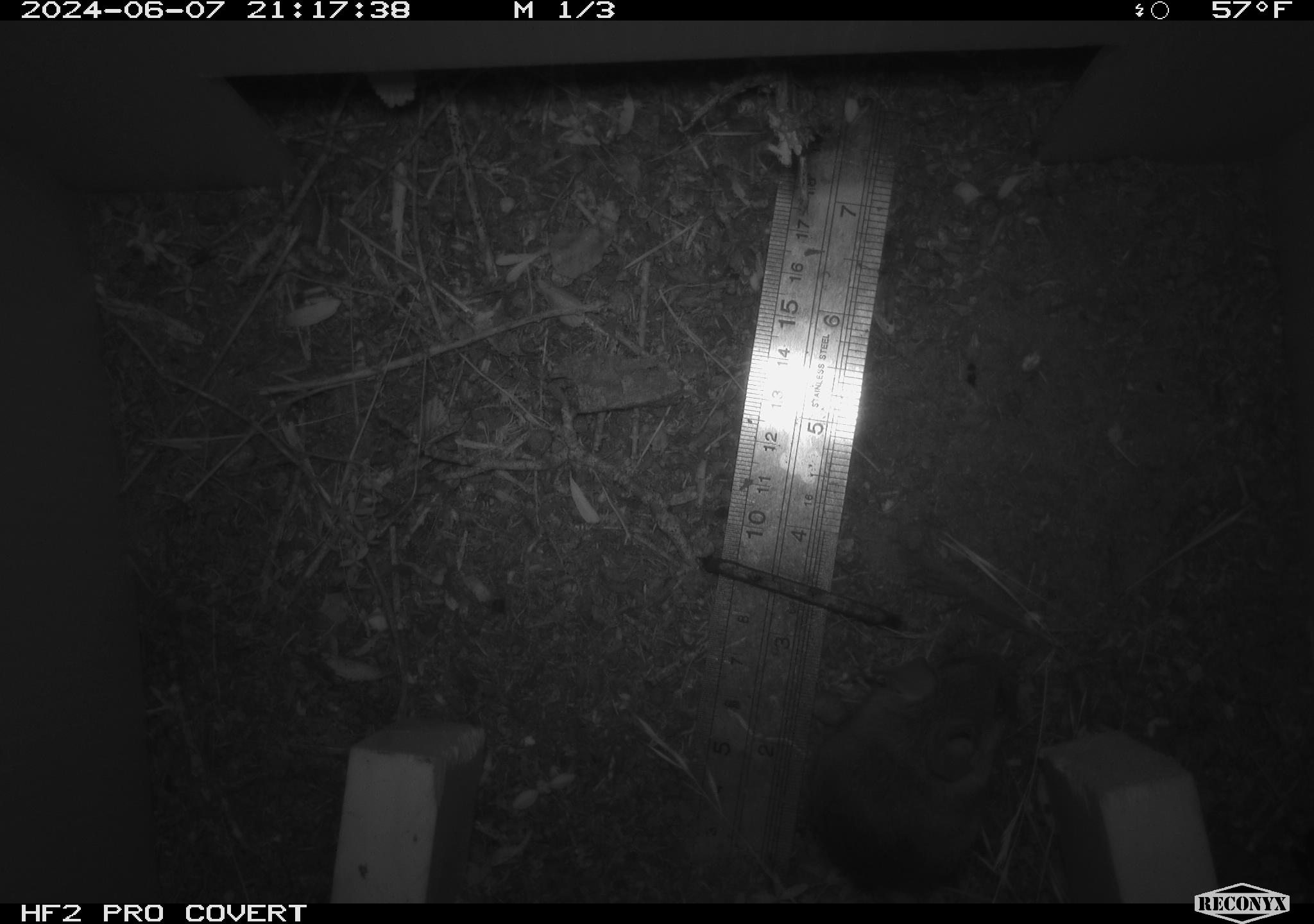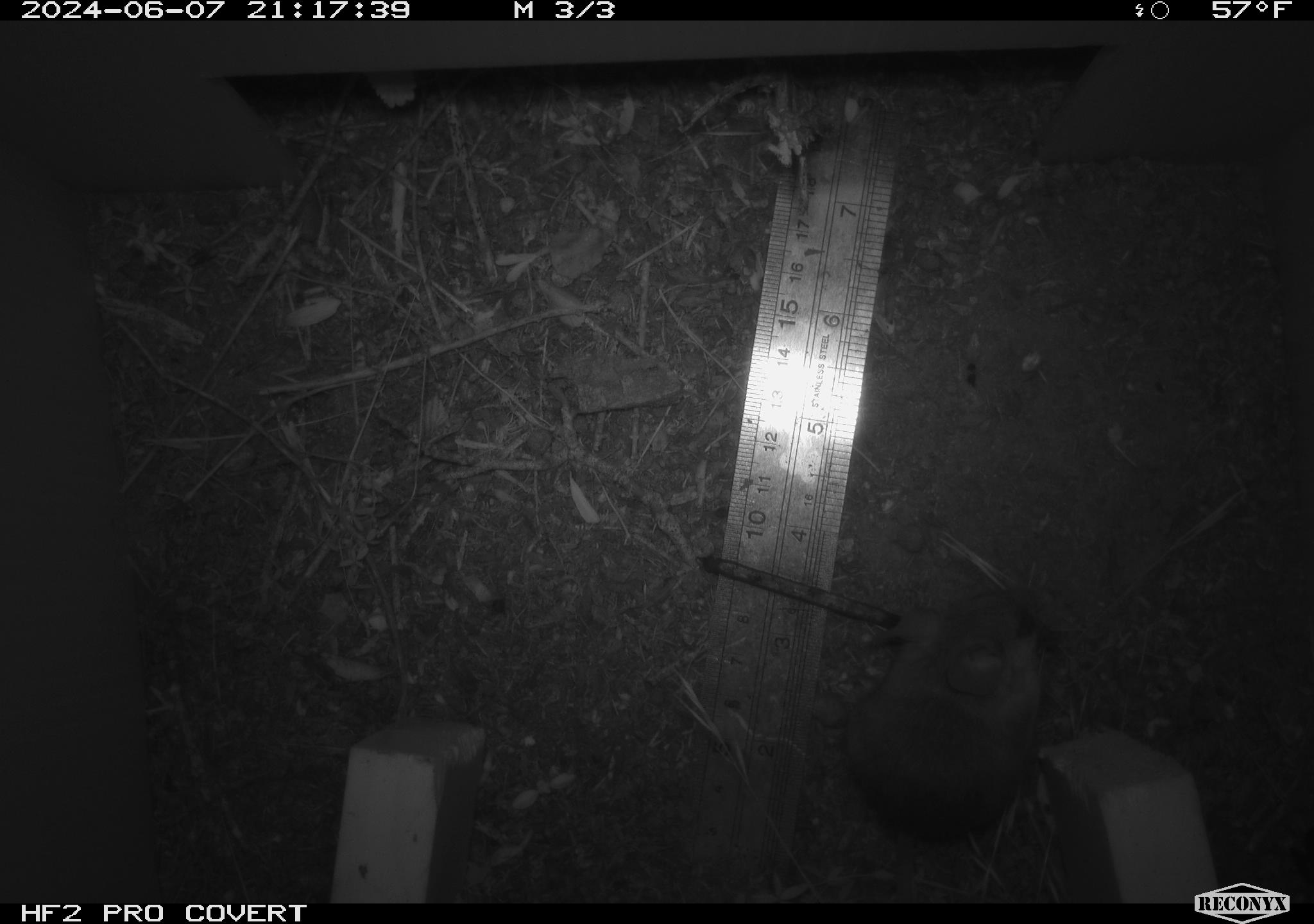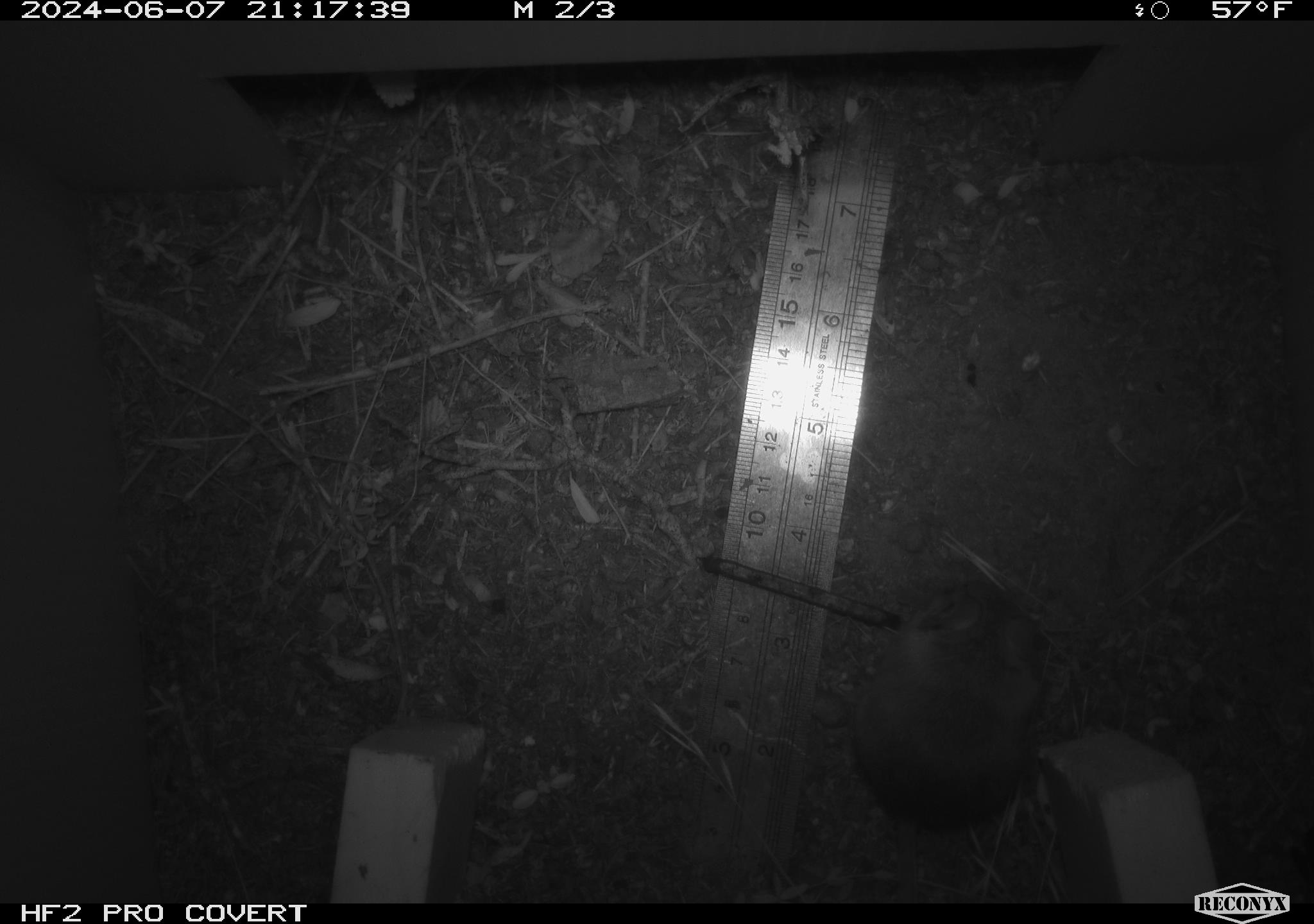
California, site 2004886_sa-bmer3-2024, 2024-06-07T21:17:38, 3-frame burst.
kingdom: Animalia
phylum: Chordata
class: Mammalia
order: Rodentia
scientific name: Rodentia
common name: mouse species